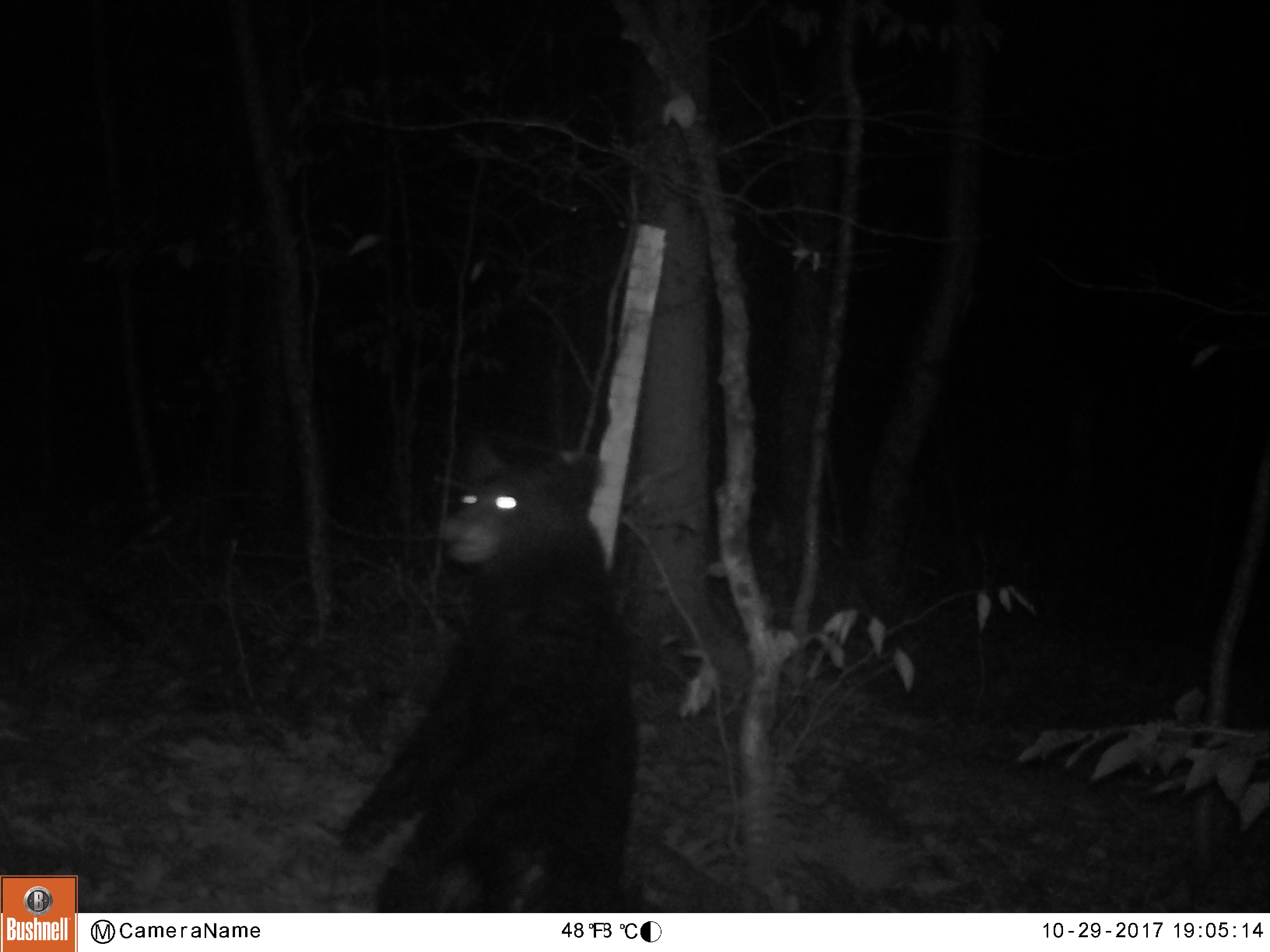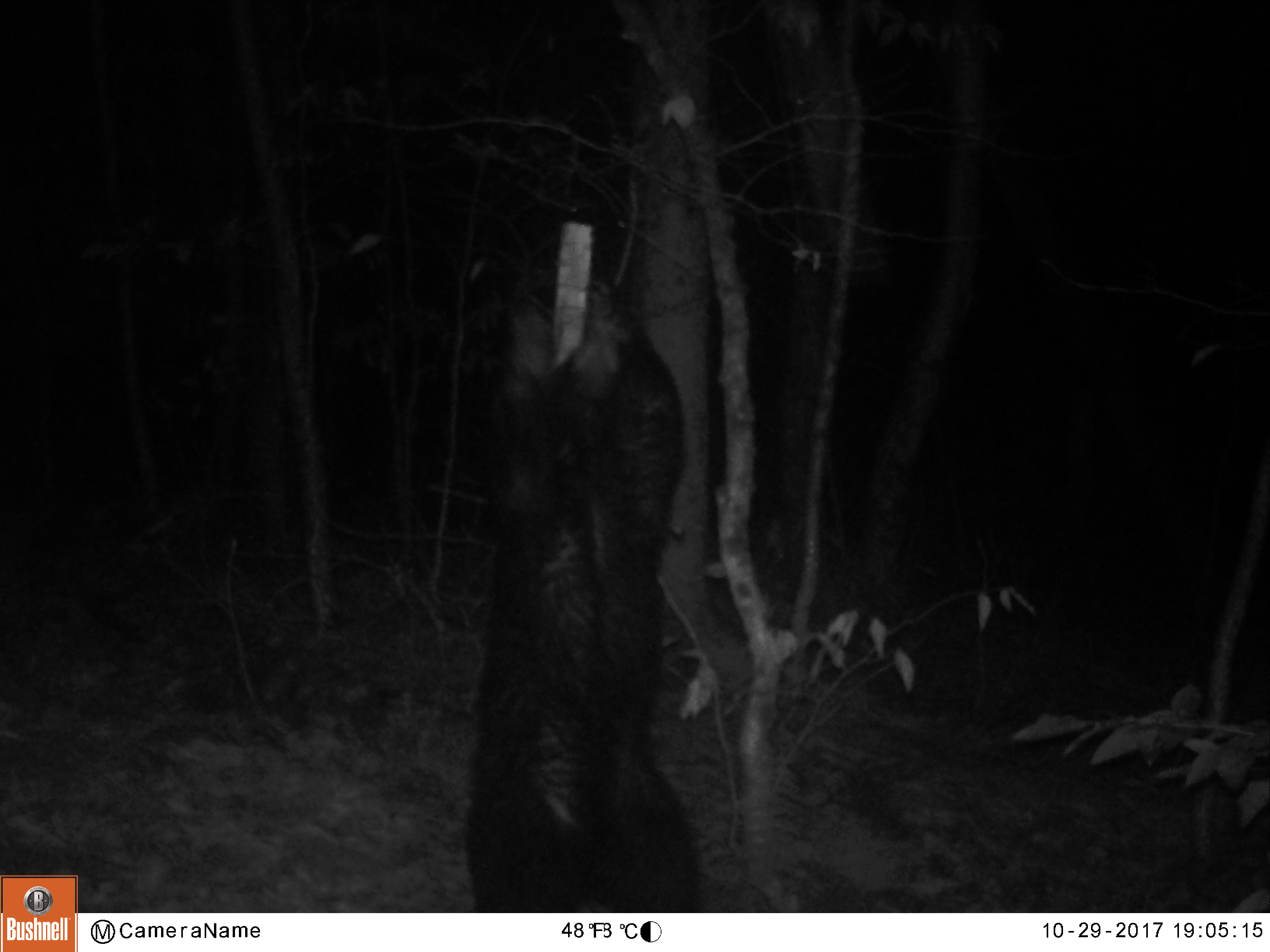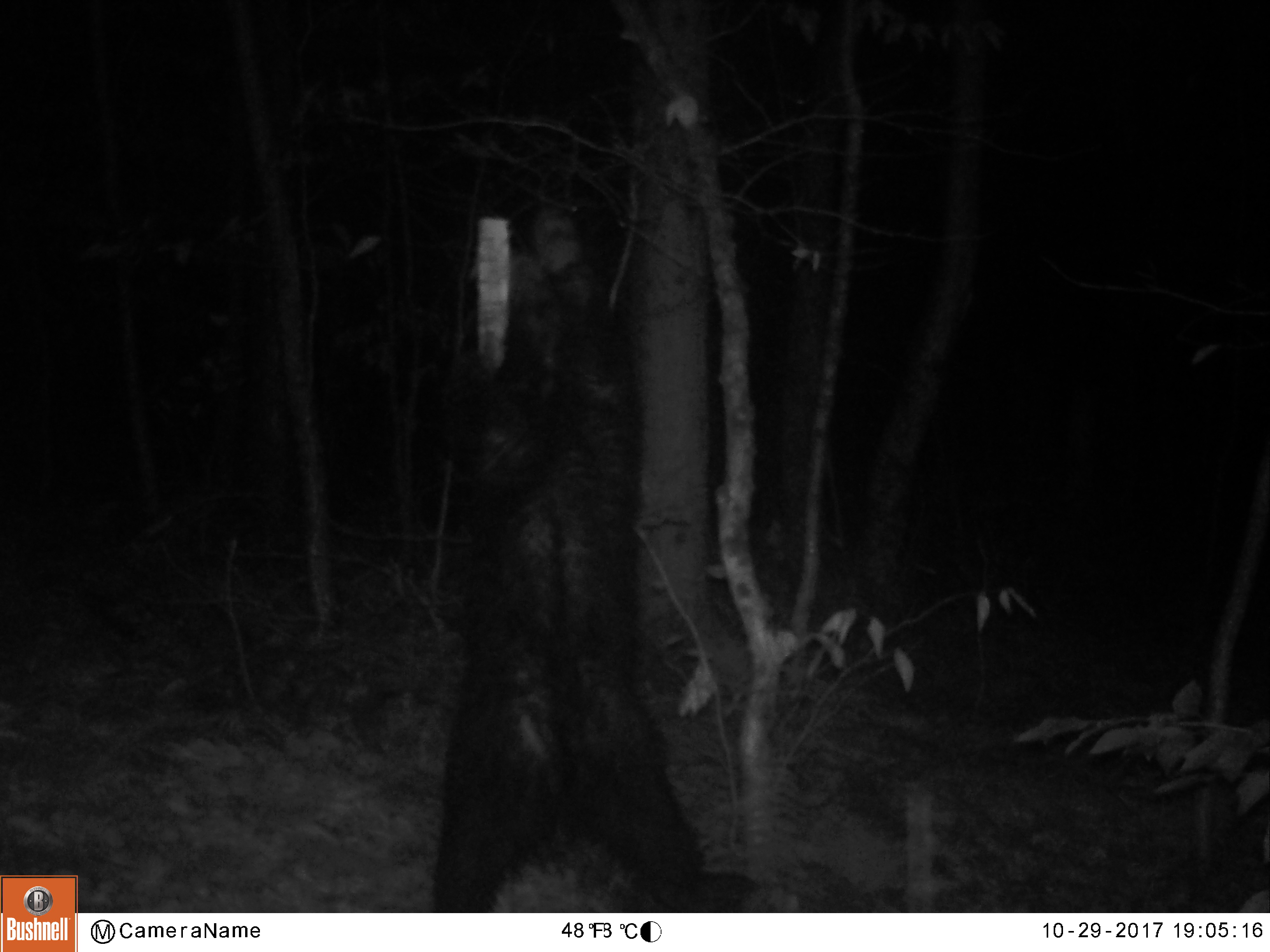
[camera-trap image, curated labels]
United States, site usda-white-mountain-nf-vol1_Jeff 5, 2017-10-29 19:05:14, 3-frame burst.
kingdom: Animalia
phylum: Chordata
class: Mammalia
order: Carnivora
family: Ursidae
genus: Ursus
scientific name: Ursus americanus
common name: black bear